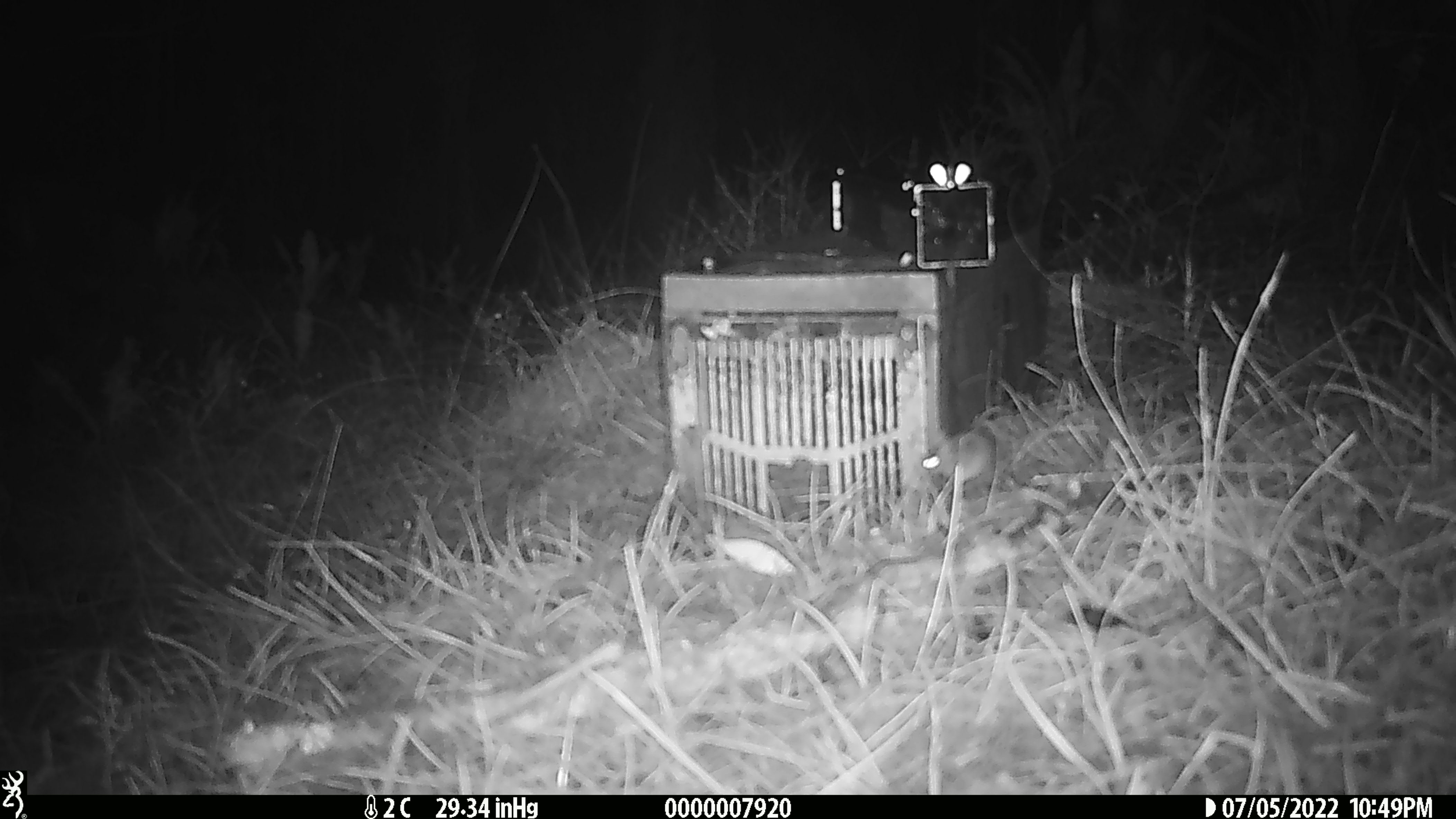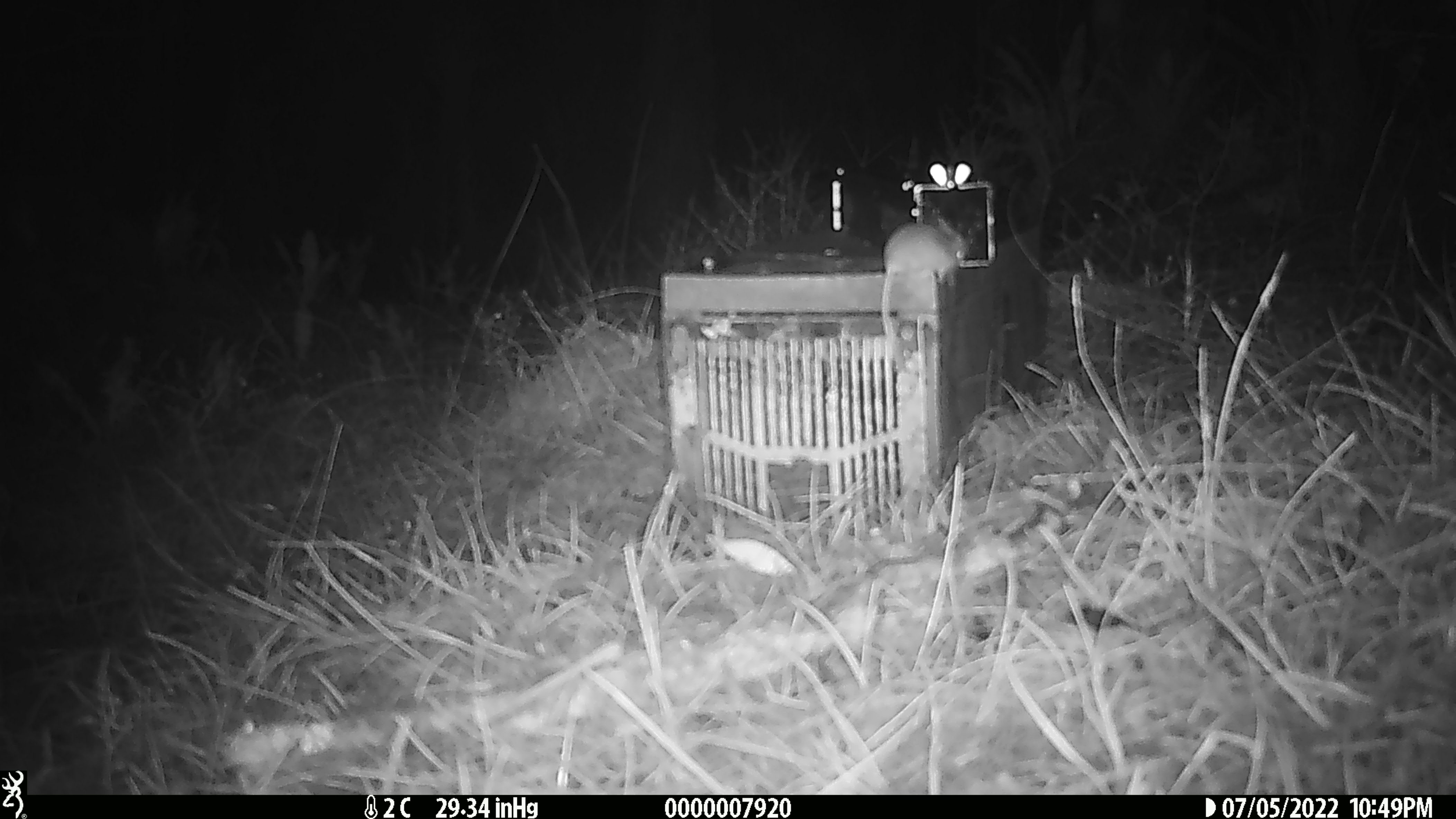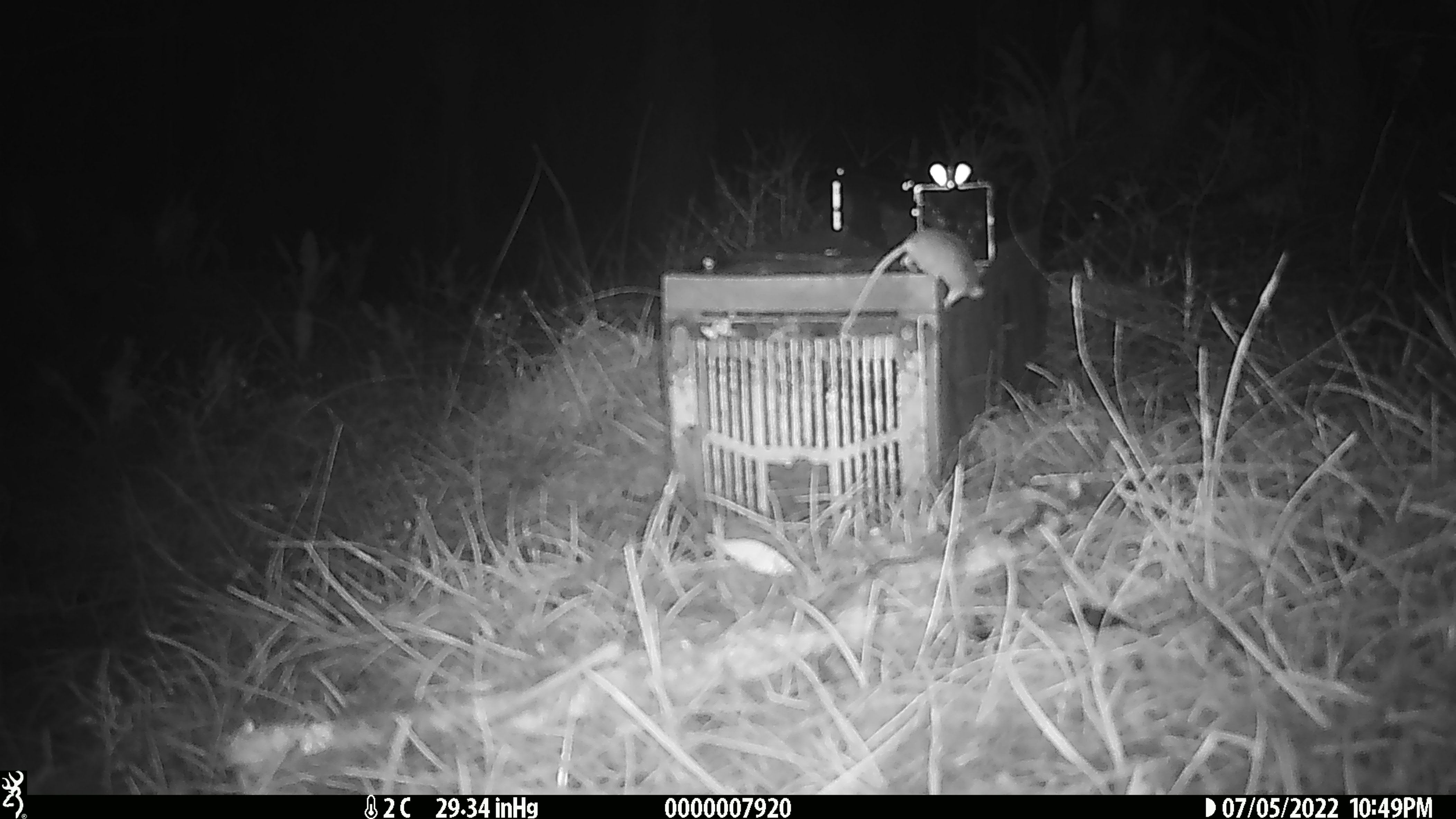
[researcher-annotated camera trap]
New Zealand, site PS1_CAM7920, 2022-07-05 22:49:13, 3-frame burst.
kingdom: Animalia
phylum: Chordata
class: Mammalia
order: Rodentia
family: Muridae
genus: Mus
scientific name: Mus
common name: mouse